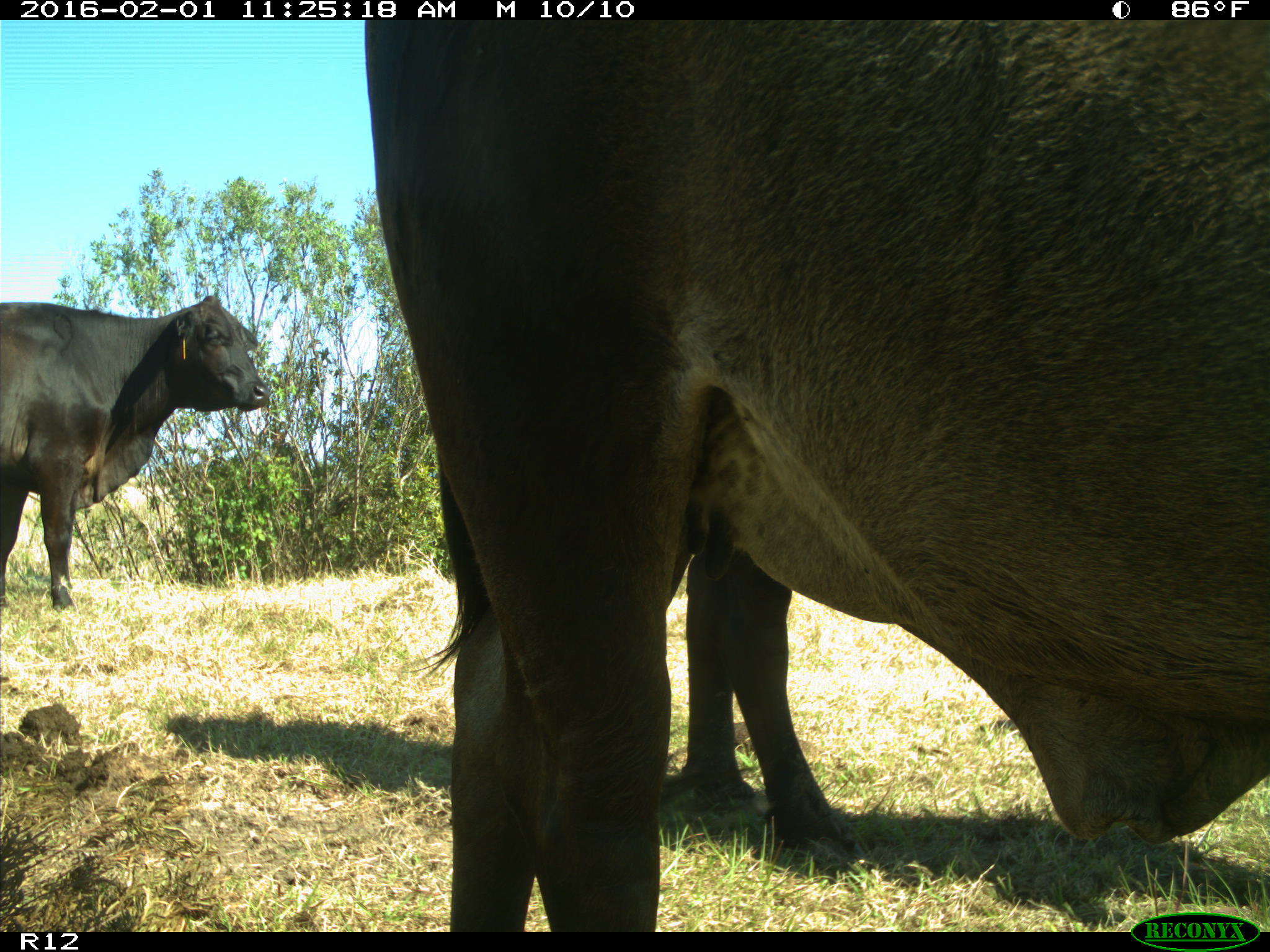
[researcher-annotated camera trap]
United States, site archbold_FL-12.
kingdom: Animalia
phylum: Chordata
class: Mammalia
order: Artiodactyla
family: Bovidae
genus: Bos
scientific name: Bos taurus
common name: domestic cow